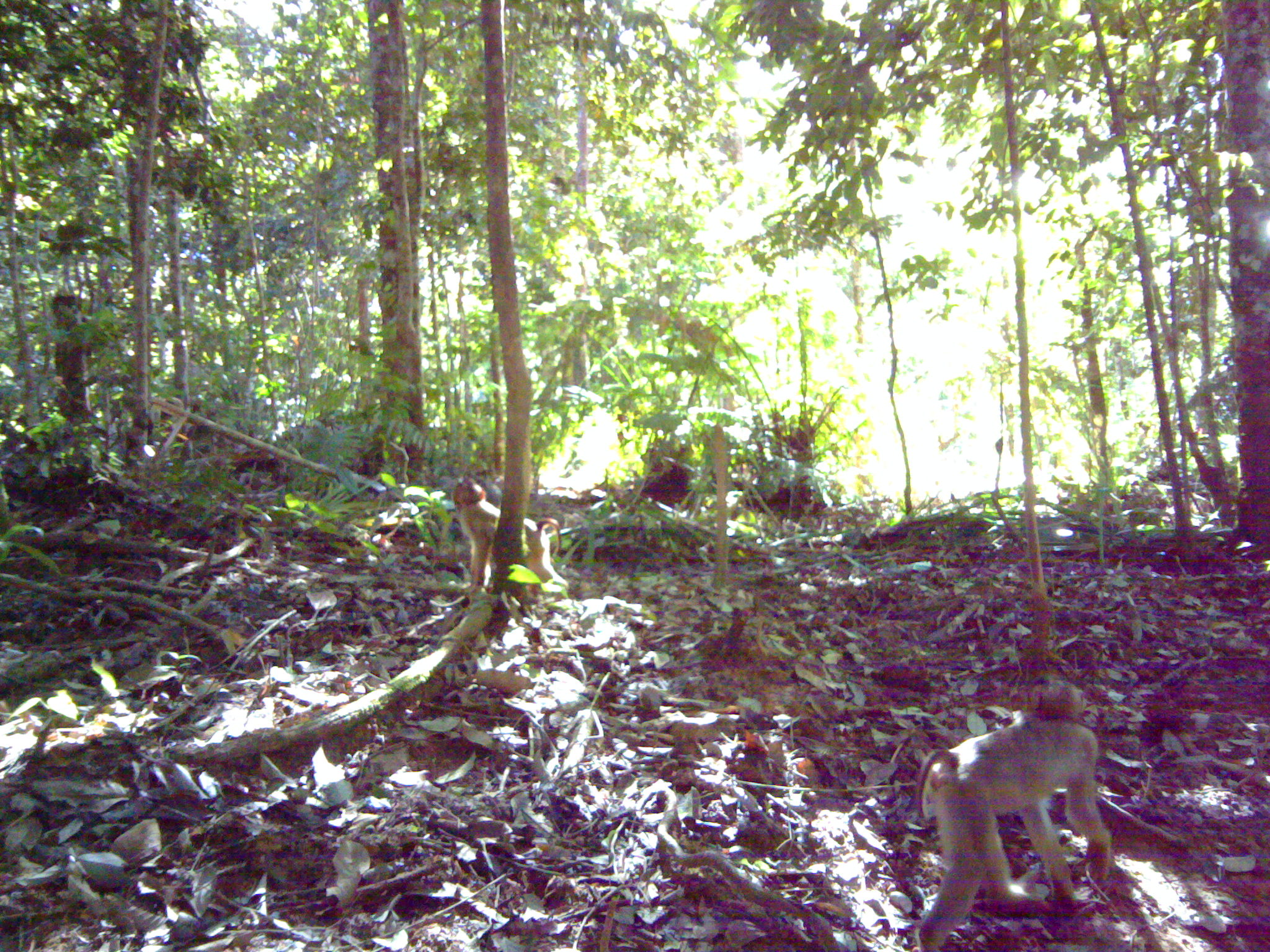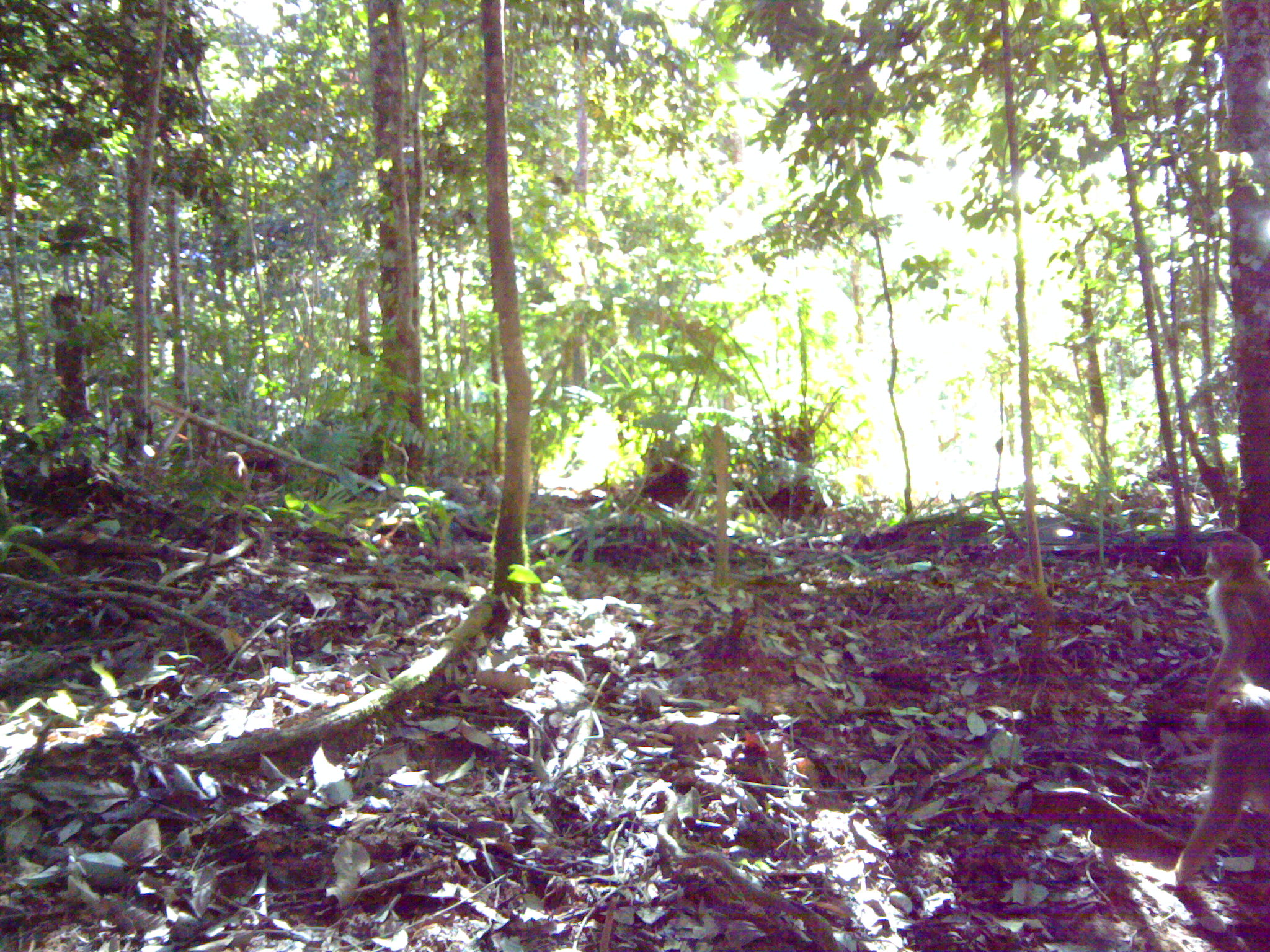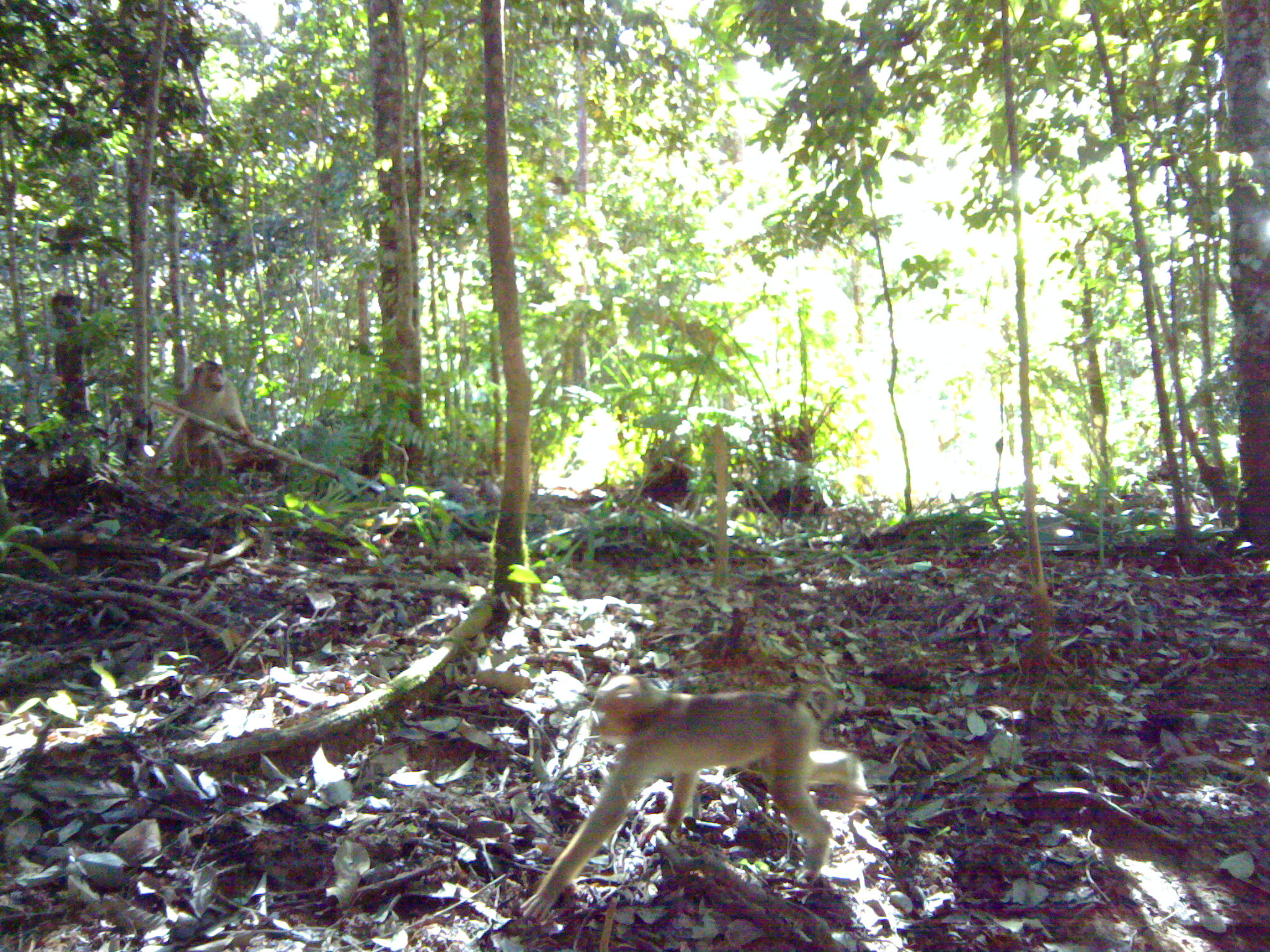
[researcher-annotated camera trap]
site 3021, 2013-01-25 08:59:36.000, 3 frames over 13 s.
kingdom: Animalia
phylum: Chordata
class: Mammalia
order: Primates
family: Cercopithecidae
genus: Macaca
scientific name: Macaca nemestrina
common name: southern pig-tailed macaque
Macaca nemestrina (southern pig-tailed macaque), count 3.